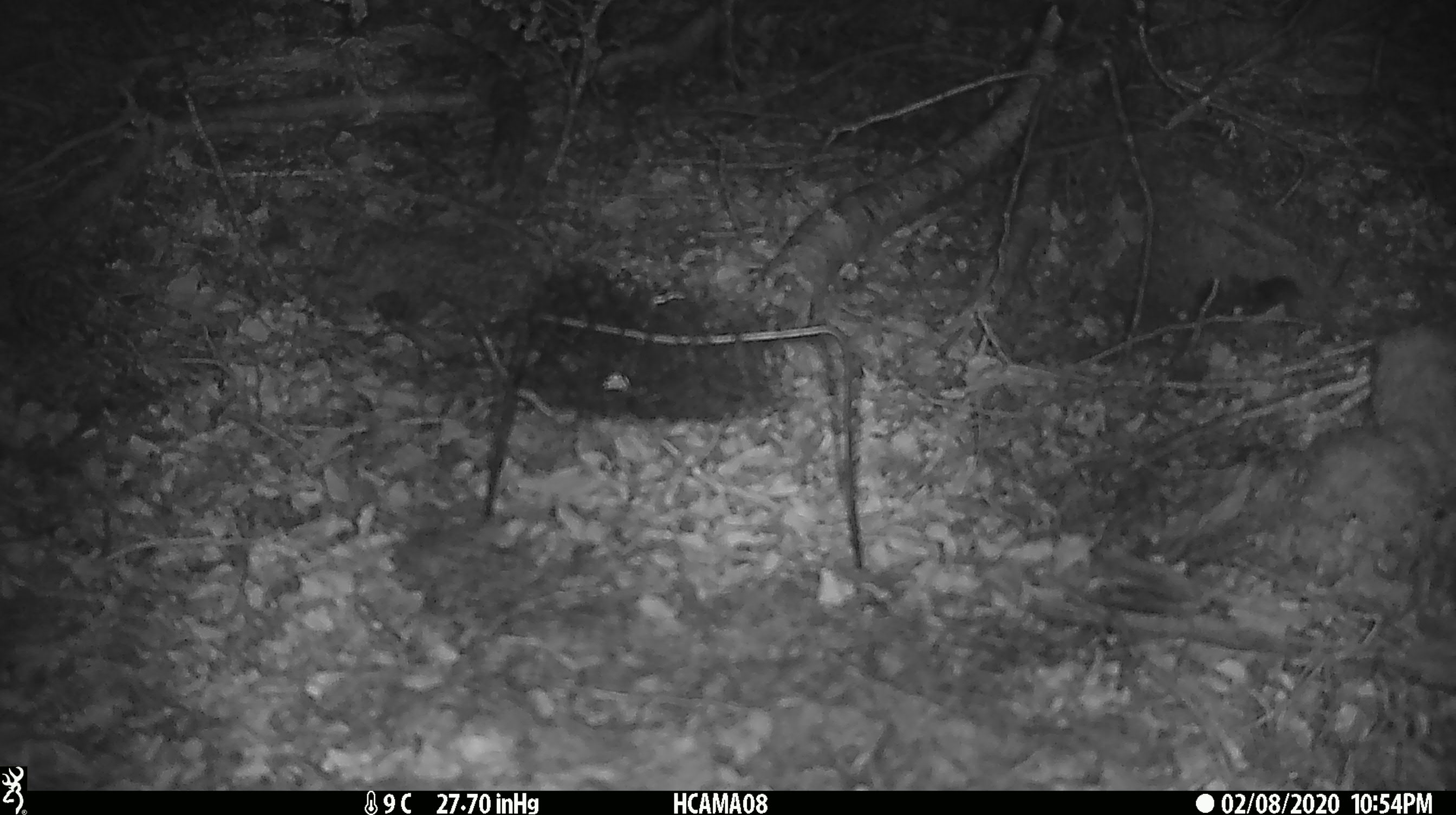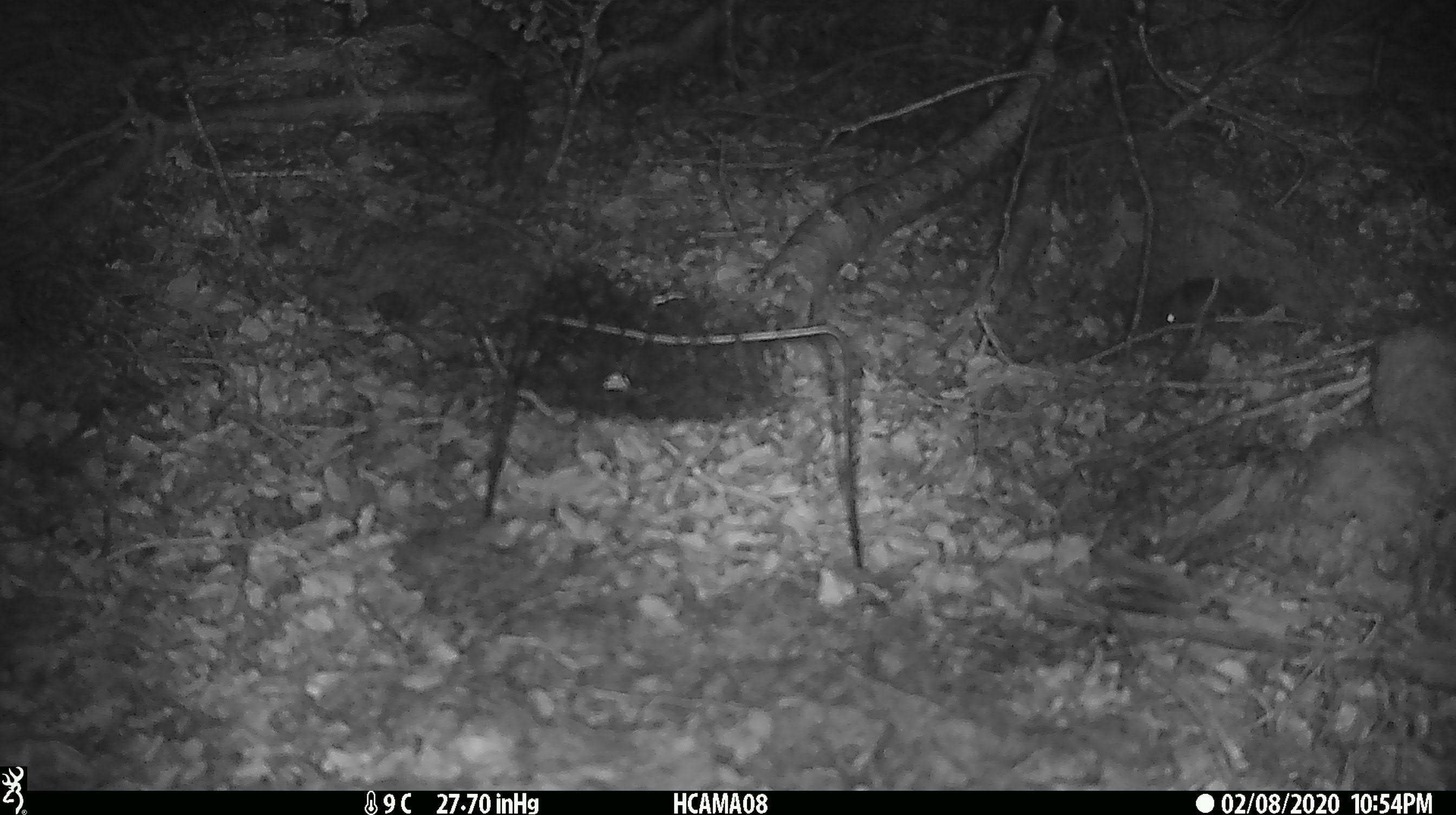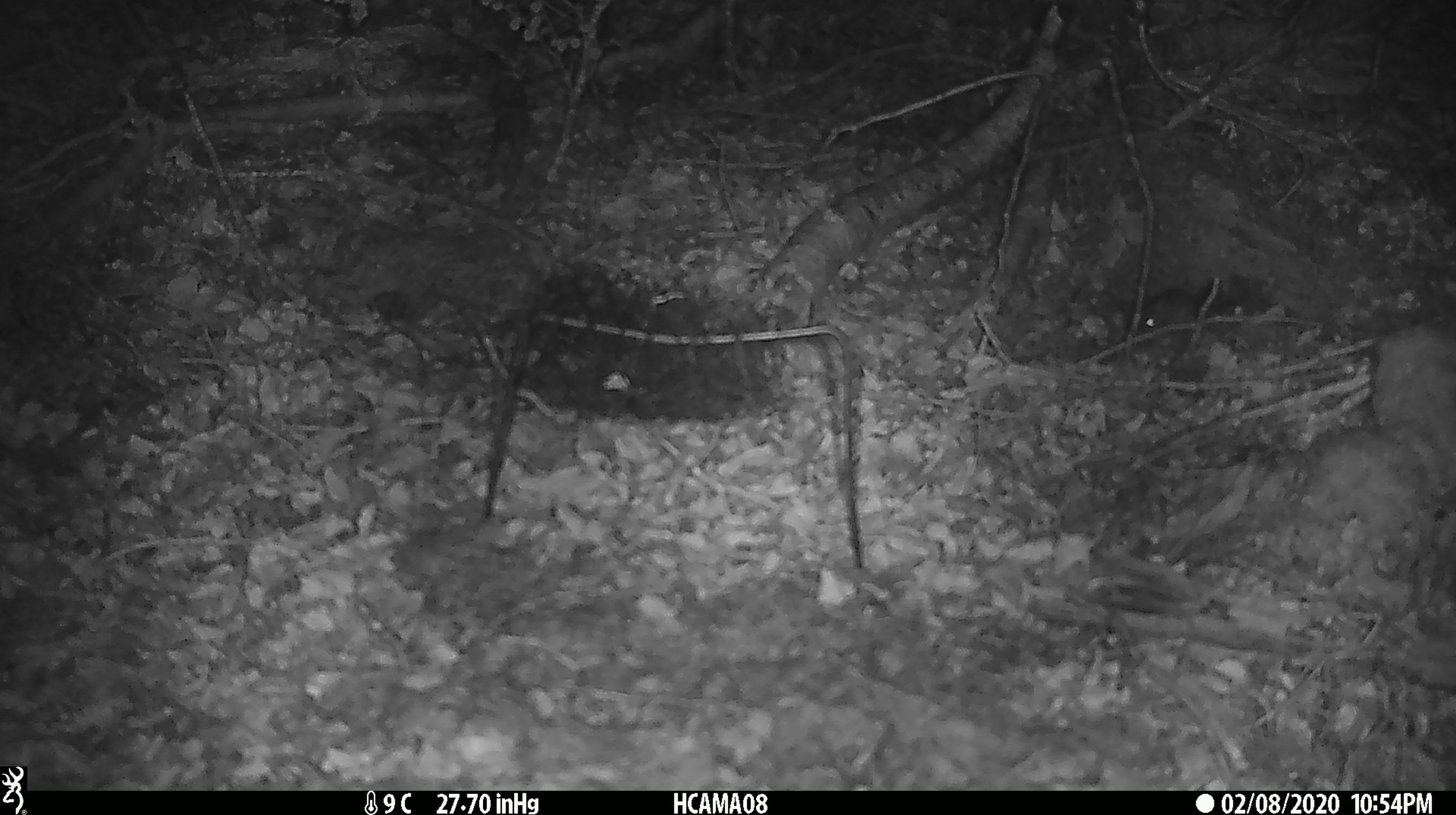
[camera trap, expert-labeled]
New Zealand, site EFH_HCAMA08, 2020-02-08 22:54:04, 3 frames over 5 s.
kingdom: Animalia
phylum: Chordata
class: Mammalia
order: Rodentia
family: Muridae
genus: Mus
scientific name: Mus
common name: mouse